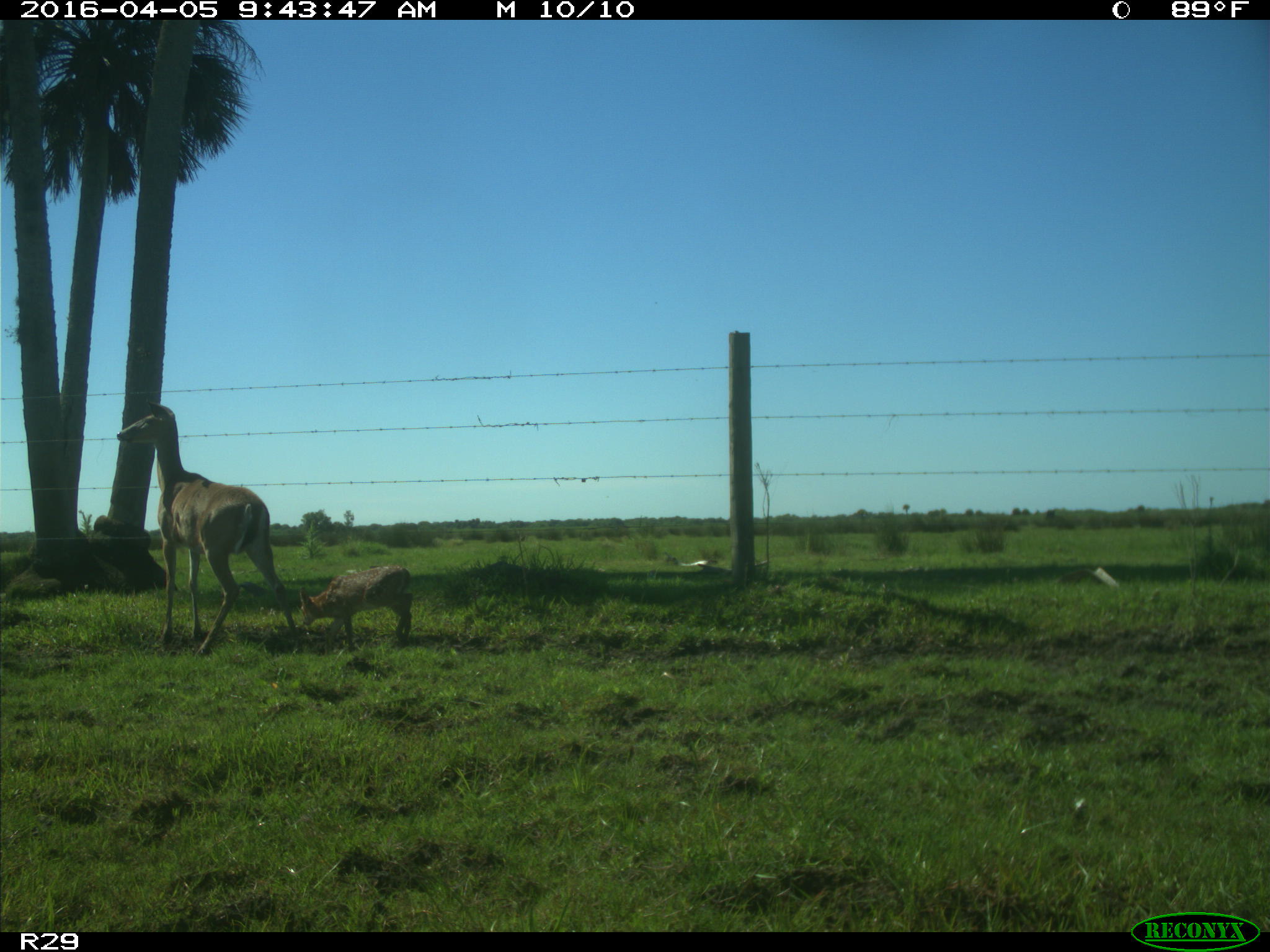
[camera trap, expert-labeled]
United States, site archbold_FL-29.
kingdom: Animalia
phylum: Chordata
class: Mammalia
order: Artiodactyla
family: Cervidae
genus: Odocoileus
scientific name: Odocoileus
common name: deer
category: unidentified deer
Unidentified deer (deer) (Odocoileus).